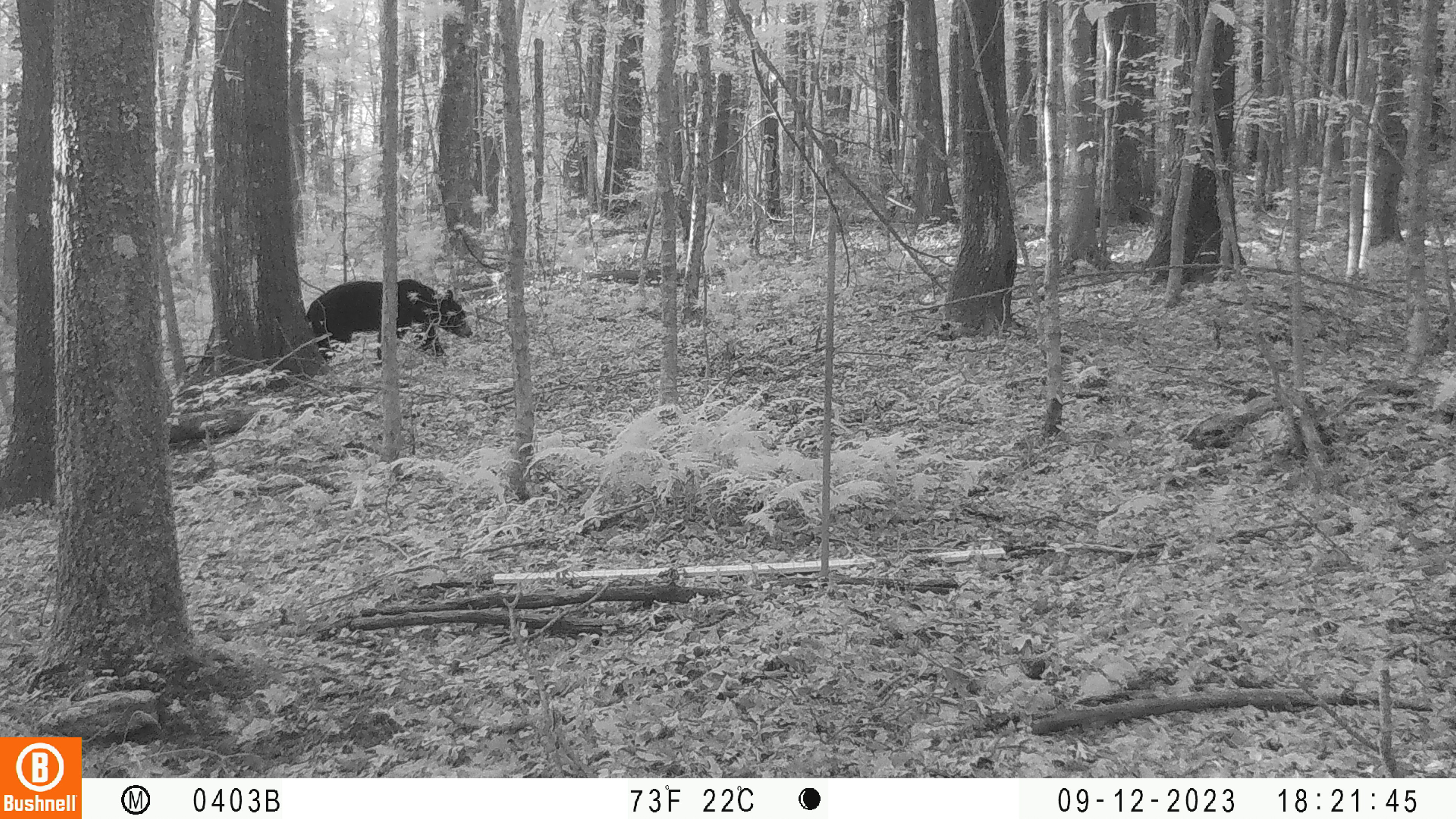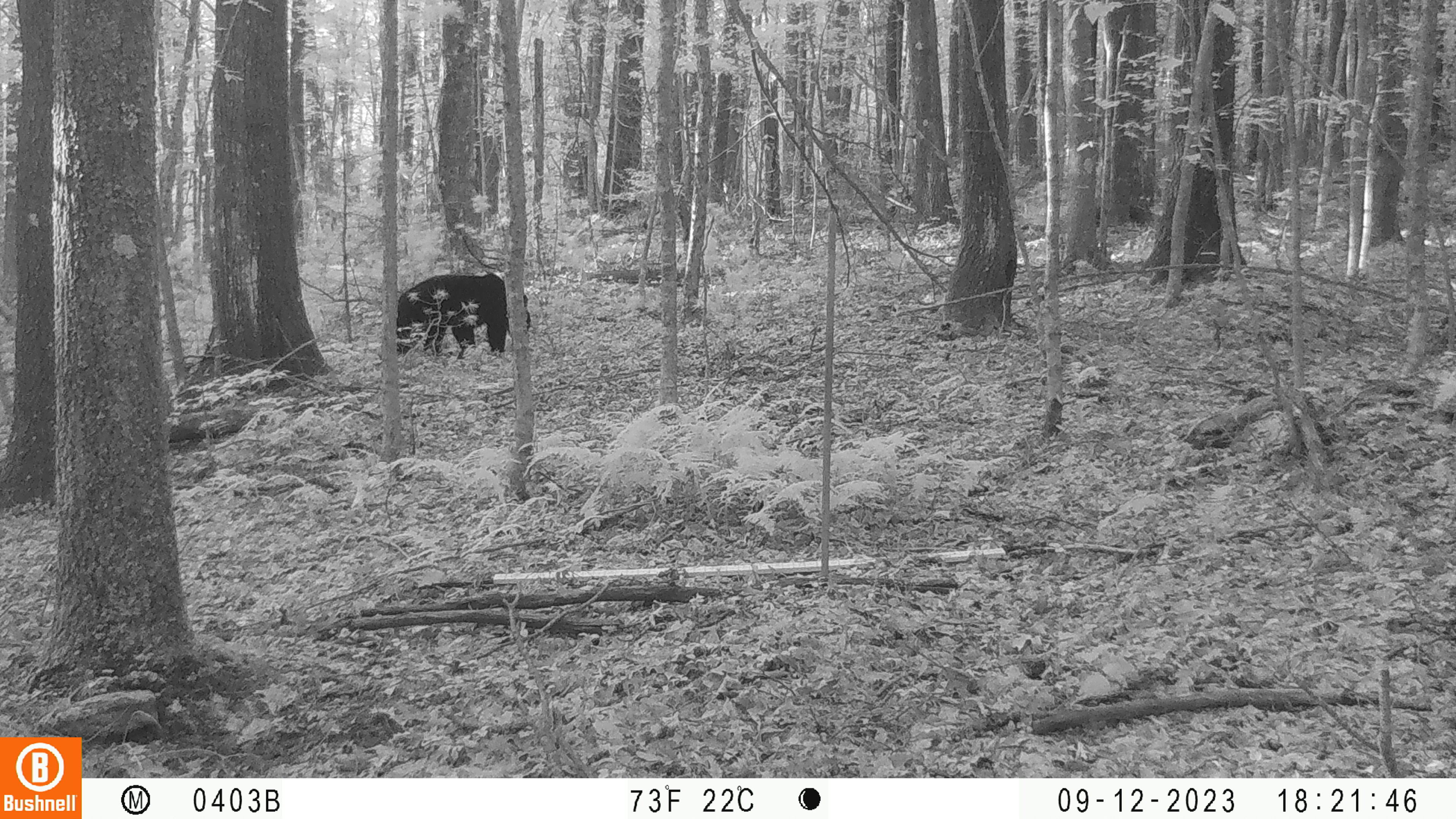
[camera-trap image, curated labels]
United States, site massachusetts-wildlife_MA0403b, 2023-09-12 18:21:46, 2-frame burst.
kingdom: Animalia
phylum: Chordata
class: Mammalia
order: Carnivora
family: Ursidae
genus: Ursus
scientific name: Ursus americanus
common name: black bear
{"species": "black bear (Ursus americanus)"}